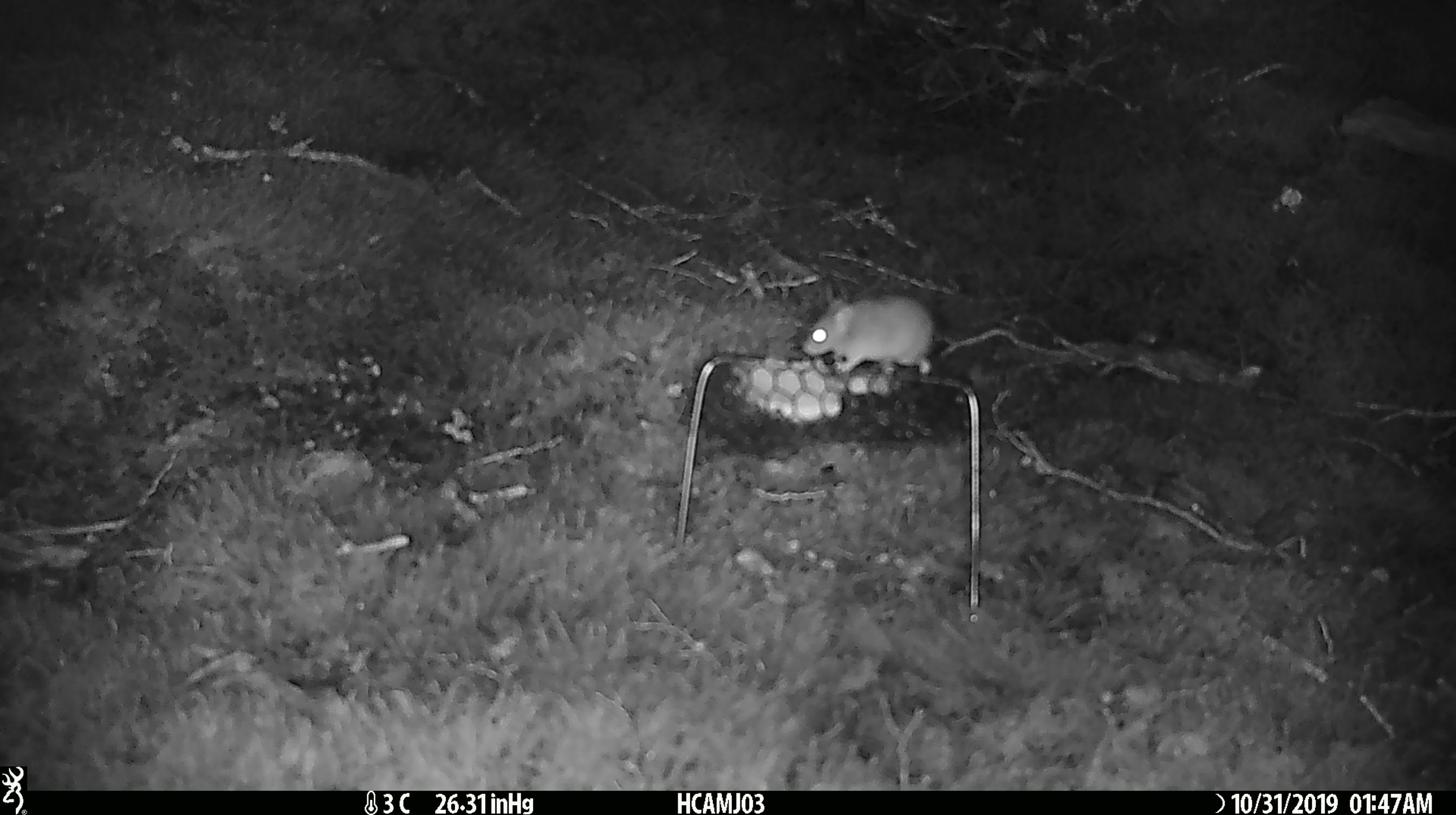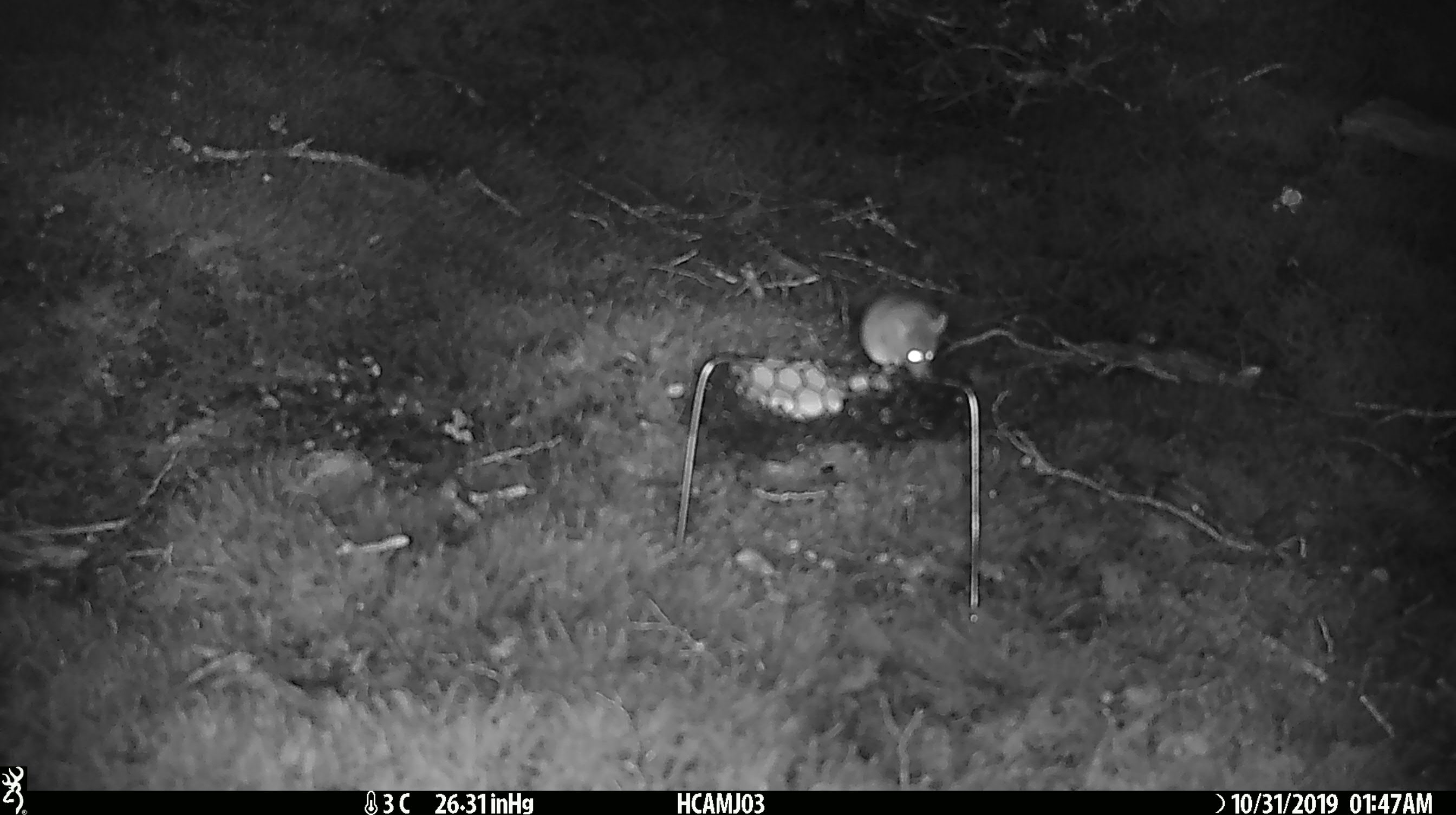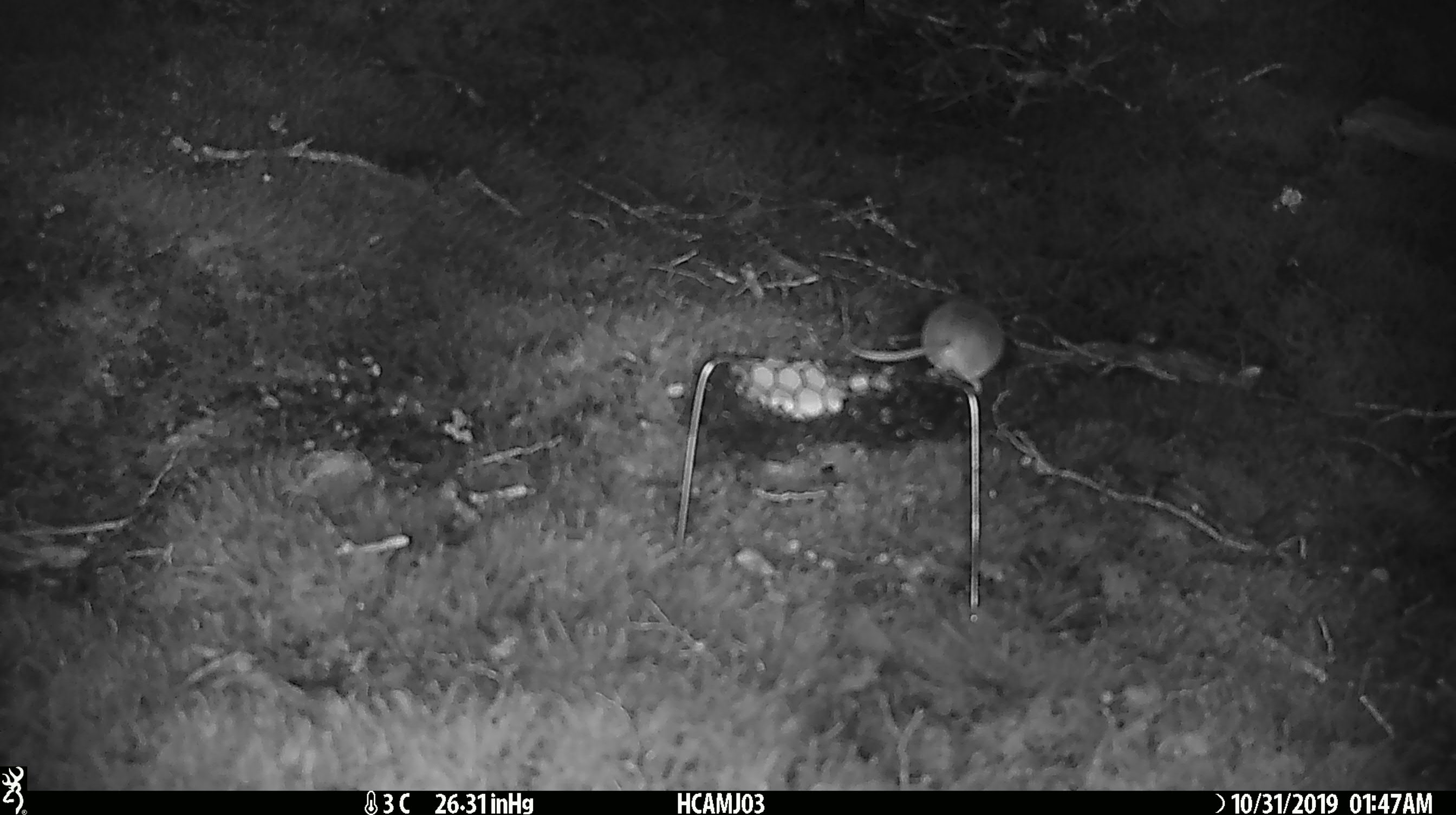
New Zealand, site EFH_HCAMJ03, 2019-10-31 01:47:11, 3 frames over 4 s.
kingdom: Animalia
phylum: Chordata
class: Mammalia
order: Rodentia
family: Muridae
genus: Mus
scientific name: Mus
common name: mouse